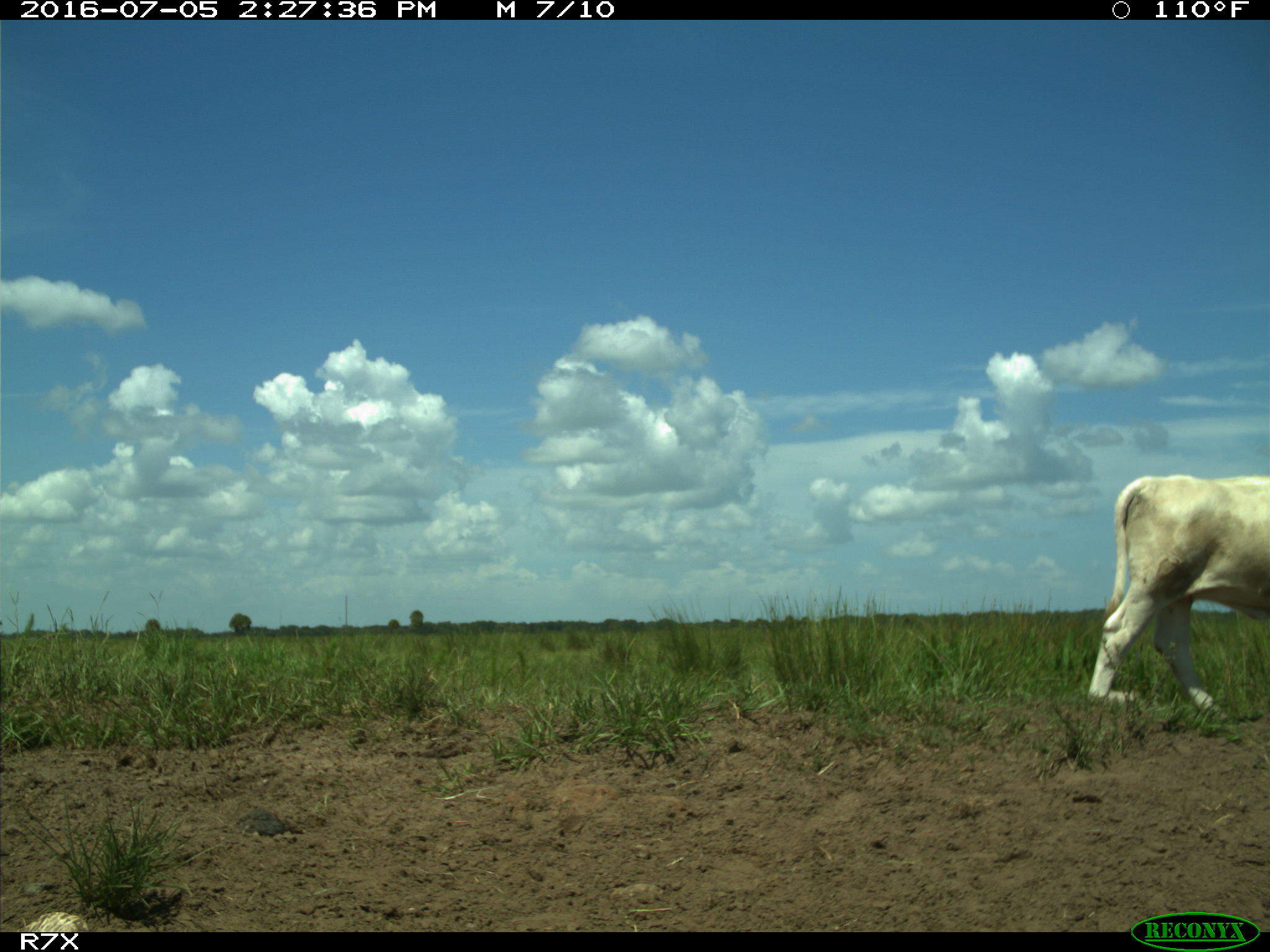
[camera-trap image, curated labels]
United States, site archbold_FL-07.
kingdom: Animalia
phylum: Chordata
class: Mammalia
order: Artiodactyla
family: Bovidae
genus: Bos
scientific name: Bos taurus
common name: domestic cow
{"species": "Bos taurus (domestic cow)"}